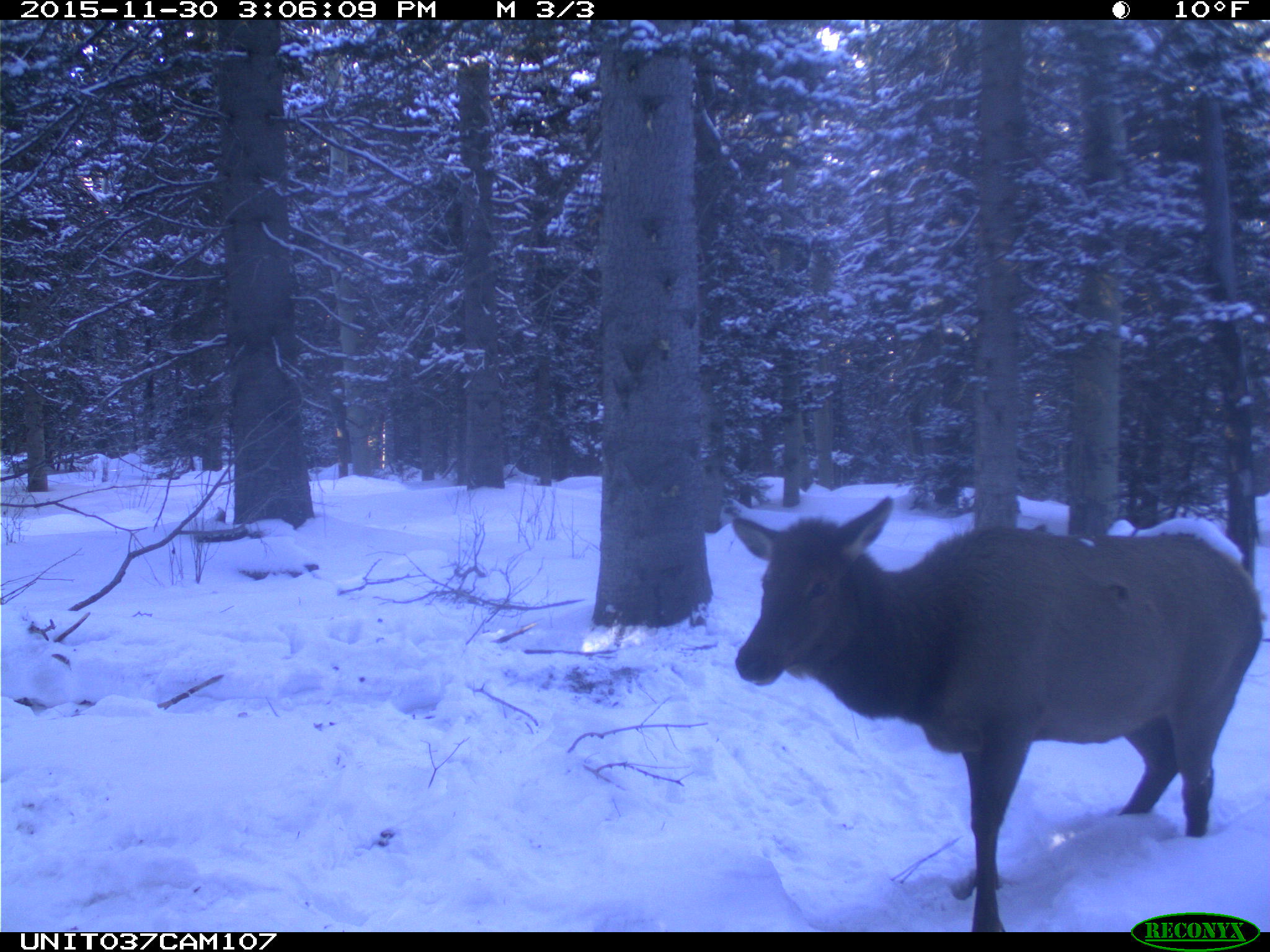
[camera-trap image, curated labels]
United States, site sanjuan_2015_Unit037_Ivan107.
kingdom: Animalia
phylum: Chordata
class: Mammalia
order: Artiodactyla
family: Cervidae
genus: Cervus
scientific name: Cervus elaphus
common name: red deer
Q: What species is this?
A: Cervus elaphus (red deer).